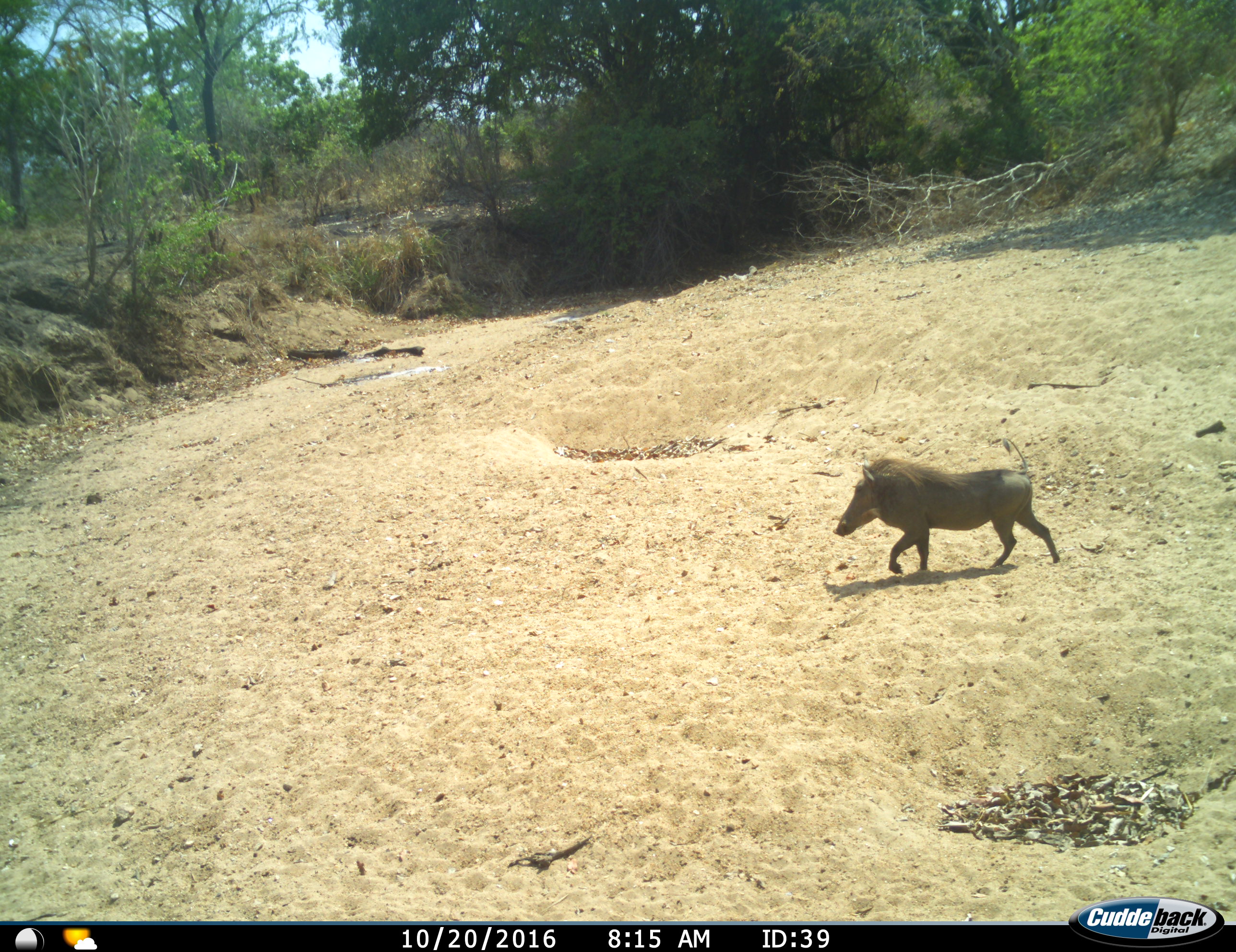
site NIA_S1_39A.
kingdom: Animalia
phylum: Chordata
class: Mammalia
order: Artiodactyla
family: Suidae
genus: Phacochoerus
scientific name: Phacochoerus africanus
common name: warthog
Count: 1.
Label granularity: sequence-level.